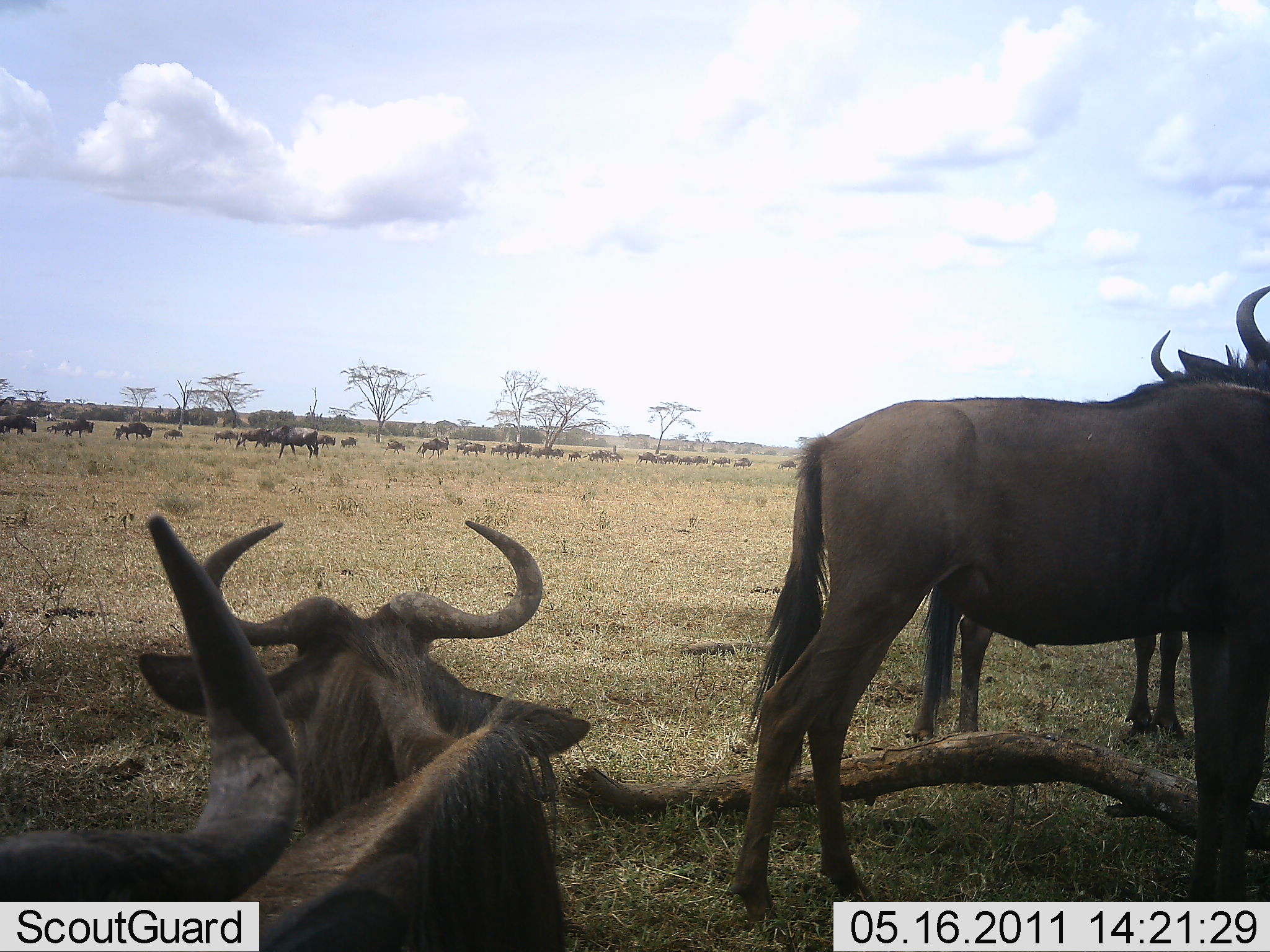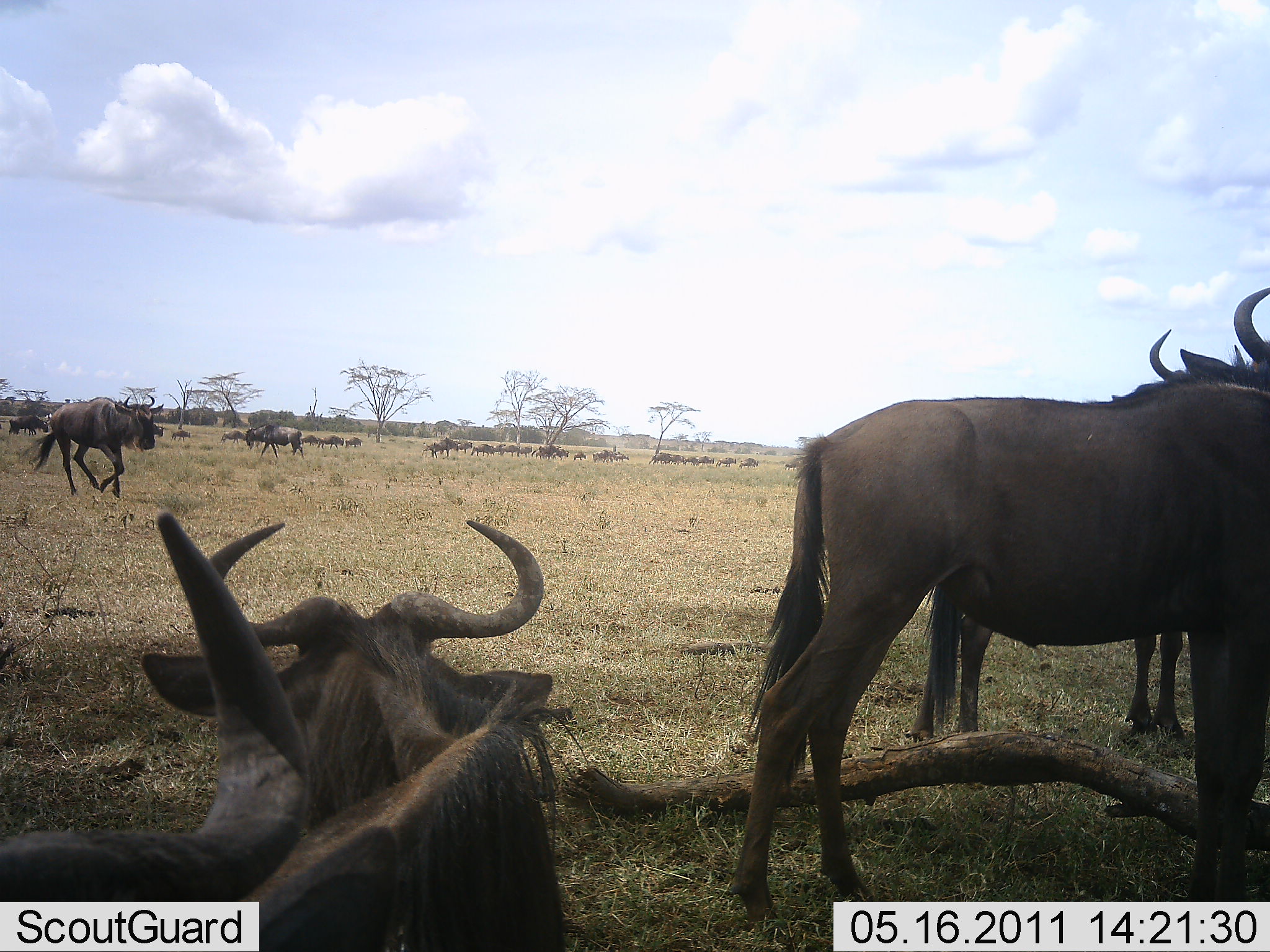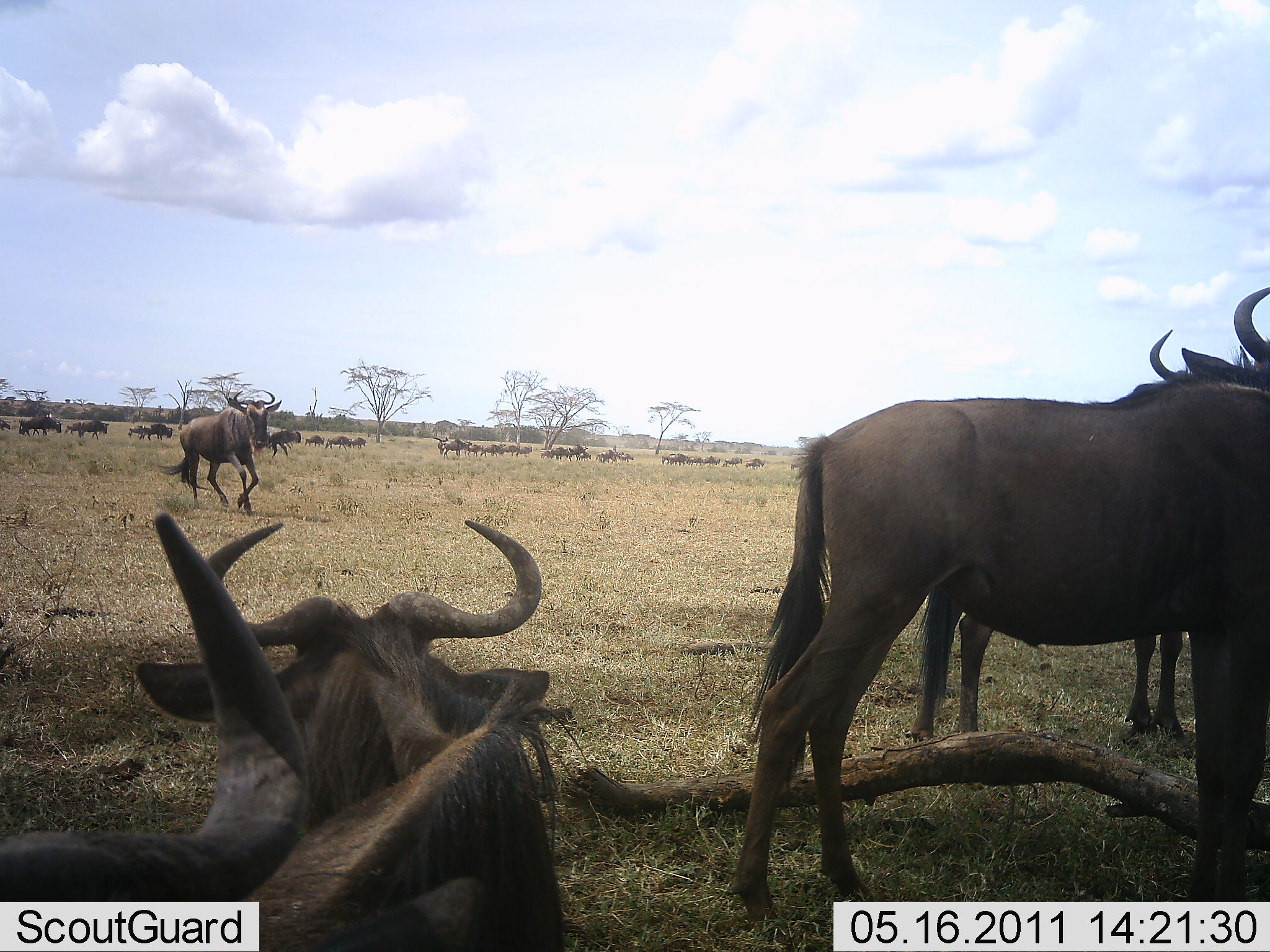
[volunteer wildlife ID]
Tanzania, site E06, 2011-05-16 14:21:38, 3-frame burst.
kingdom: Animalia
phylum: Chordata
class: Mammalia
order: Artiodactyla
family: Bovidae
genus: Connochaetes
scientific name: Connochaetes taurinus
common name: blue wildebeest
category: wildebeest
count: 51+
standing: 83%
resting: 75%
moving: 75%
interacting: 8%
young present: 0%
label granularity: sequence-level